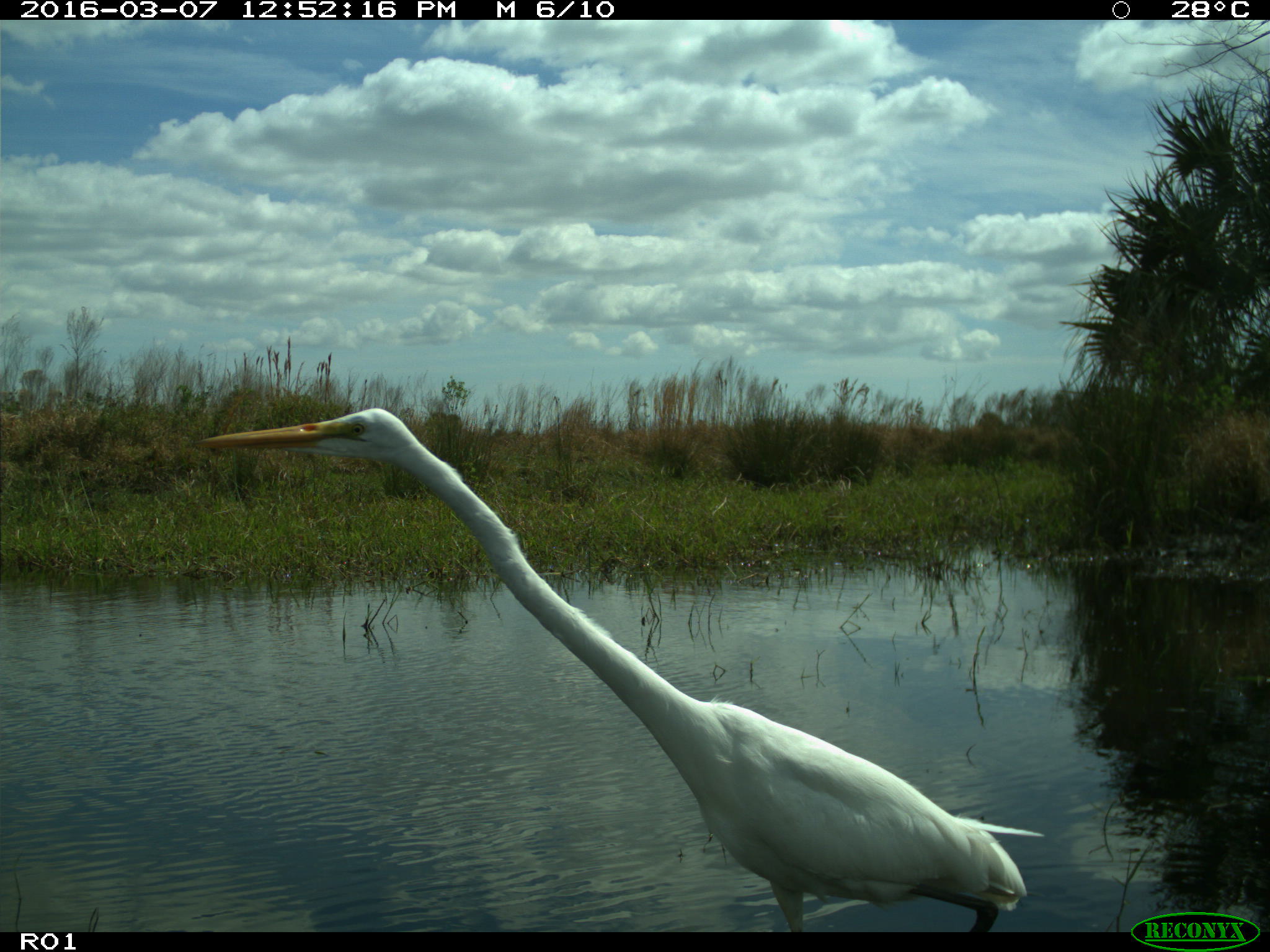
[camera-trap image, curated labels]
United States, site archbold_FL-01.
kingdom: Animalia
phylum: Chordata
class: Aves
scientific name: Aves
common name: birds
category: unidentified bird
Unidentified bird (birds) (Aves).